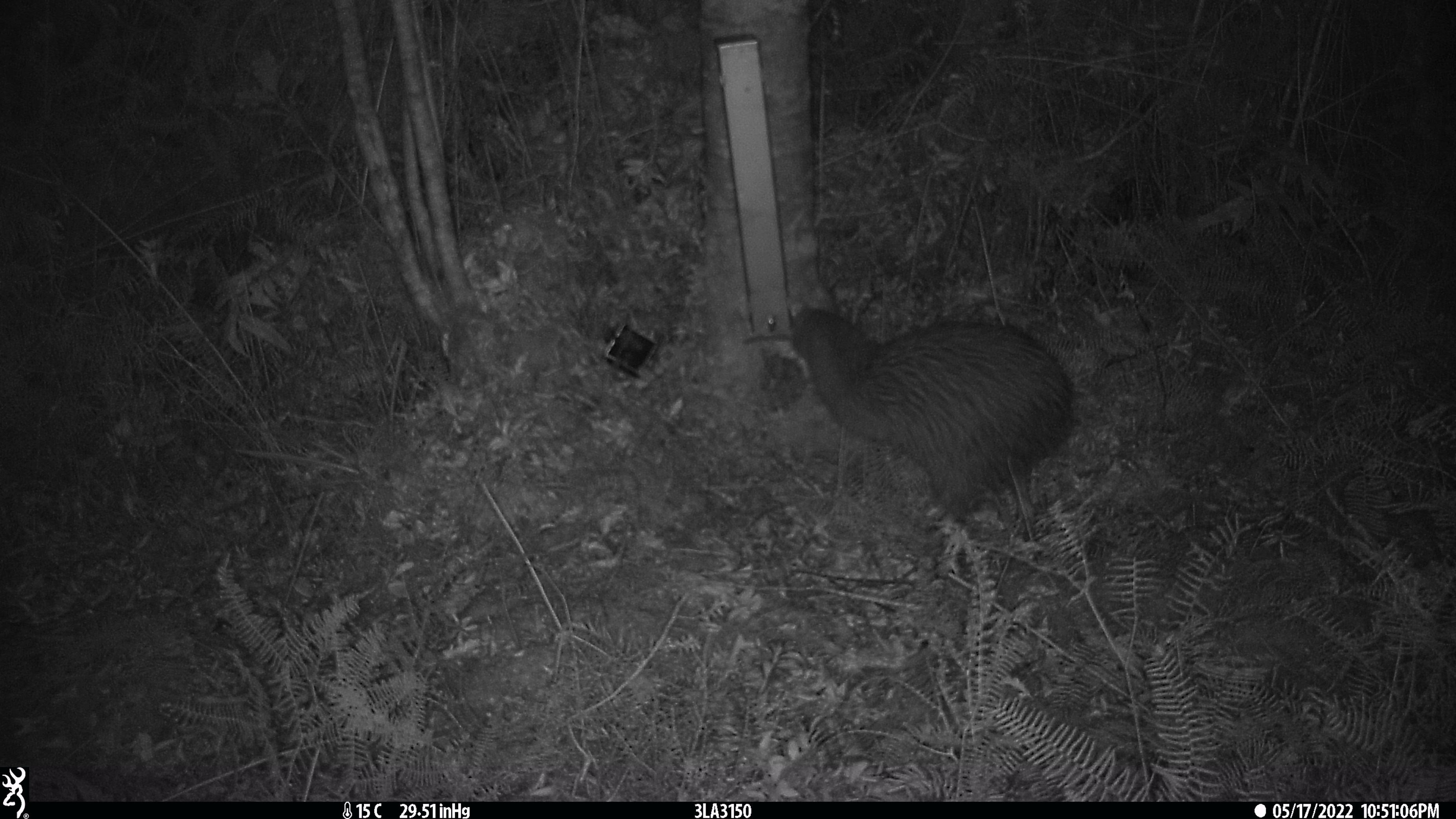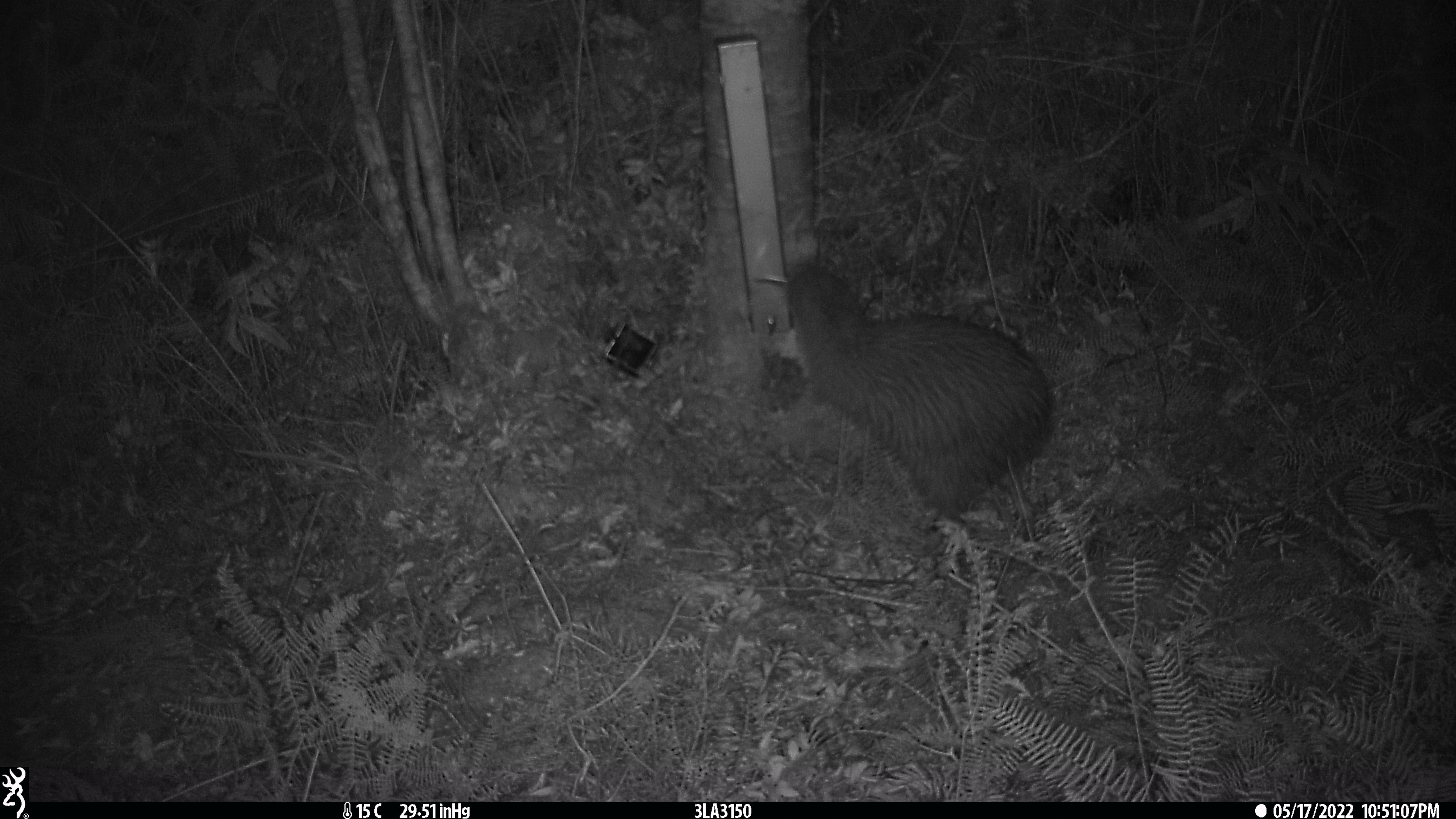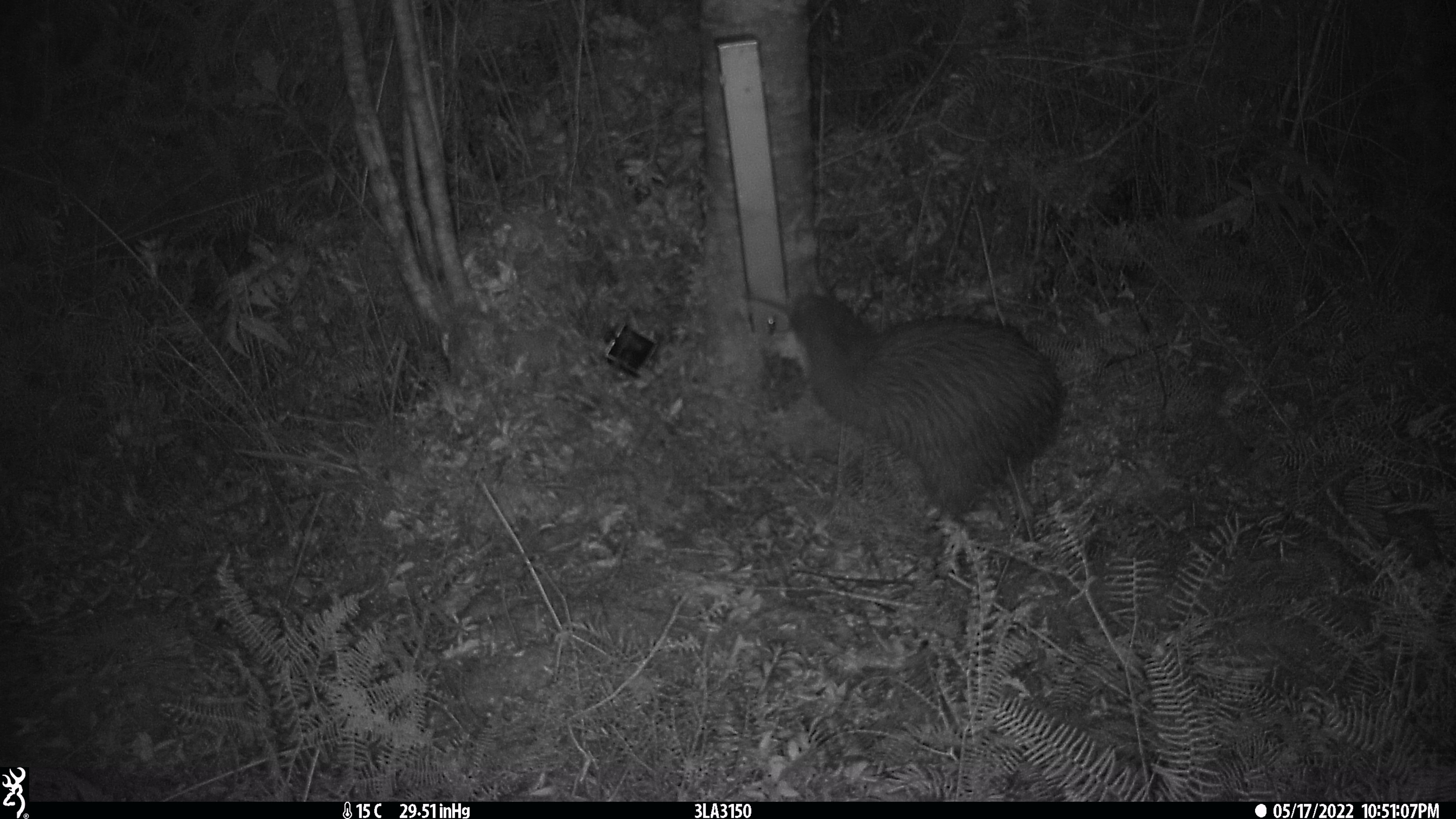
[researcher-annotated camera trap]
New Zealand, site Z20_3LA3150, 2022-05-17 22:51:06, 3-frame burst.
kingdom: Animalia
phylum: Chordata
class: Aves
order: Apterygiformes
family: Apterygidae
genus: Apteryx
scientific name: Apteryx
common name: kiwi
Kiwi (Apteryx).